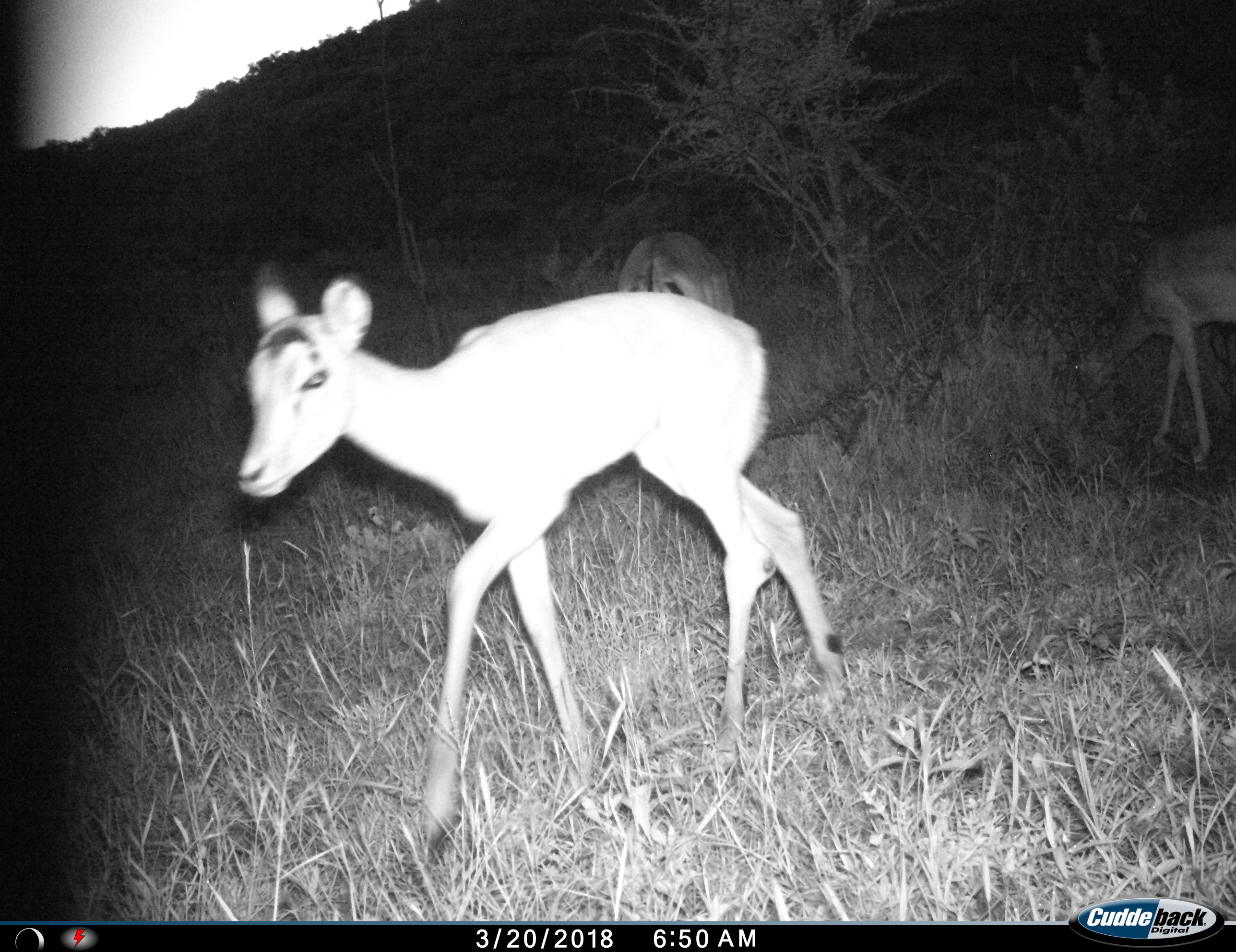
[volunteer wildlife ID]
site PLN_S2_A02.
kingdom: Animalia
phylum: Chordata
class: Mammalia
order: Artiodactyla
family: Bovidae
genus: Aepyceros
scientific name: Aepyceros melampus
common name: impala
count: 3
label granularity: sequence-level